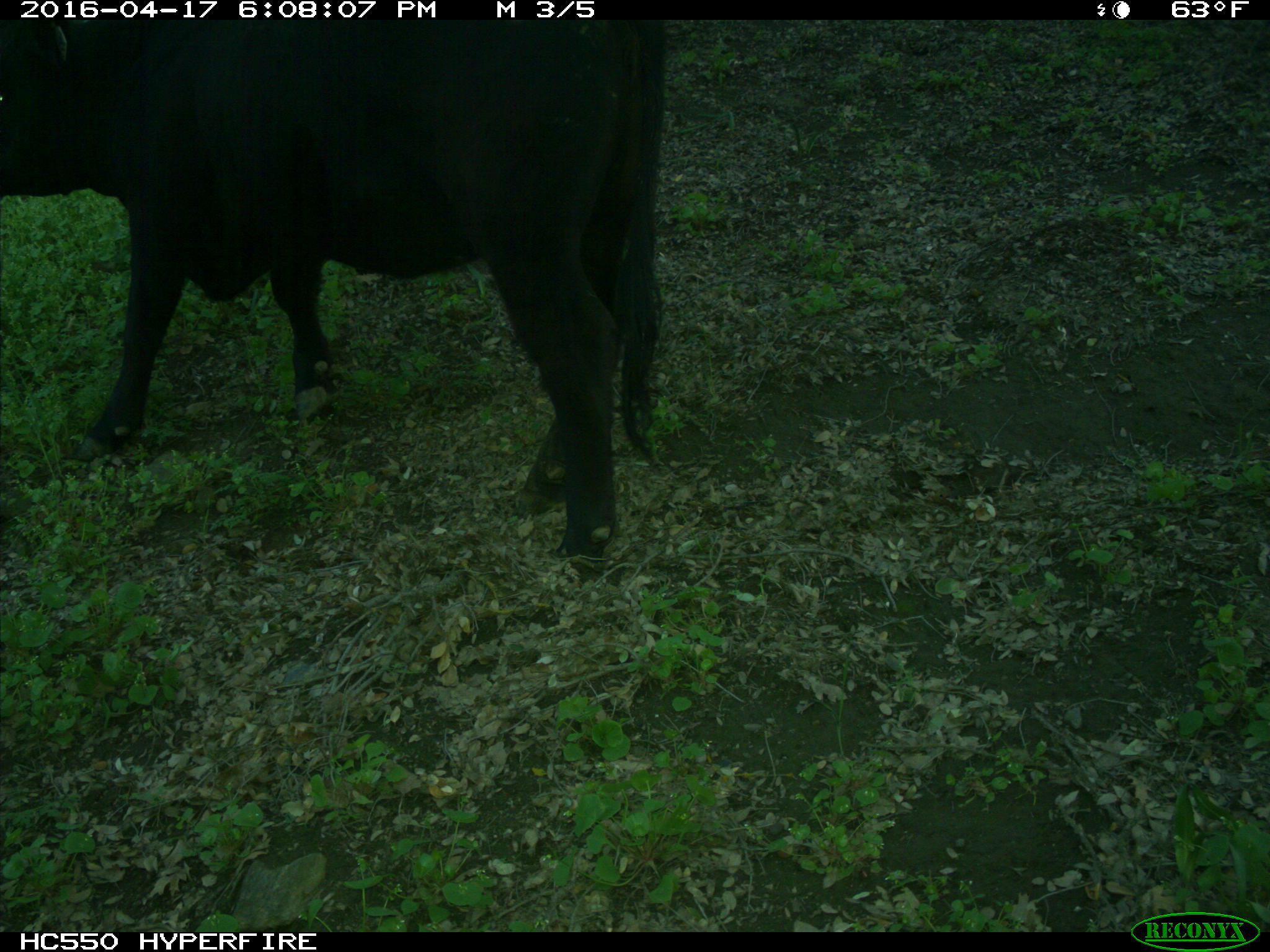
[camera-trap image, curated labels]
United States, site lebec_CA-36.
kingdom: Animalia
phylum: Chordata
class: Mammalia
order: Artiodactyla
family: Bovidae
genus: Bos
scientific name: Bos taurus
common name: domestic cow